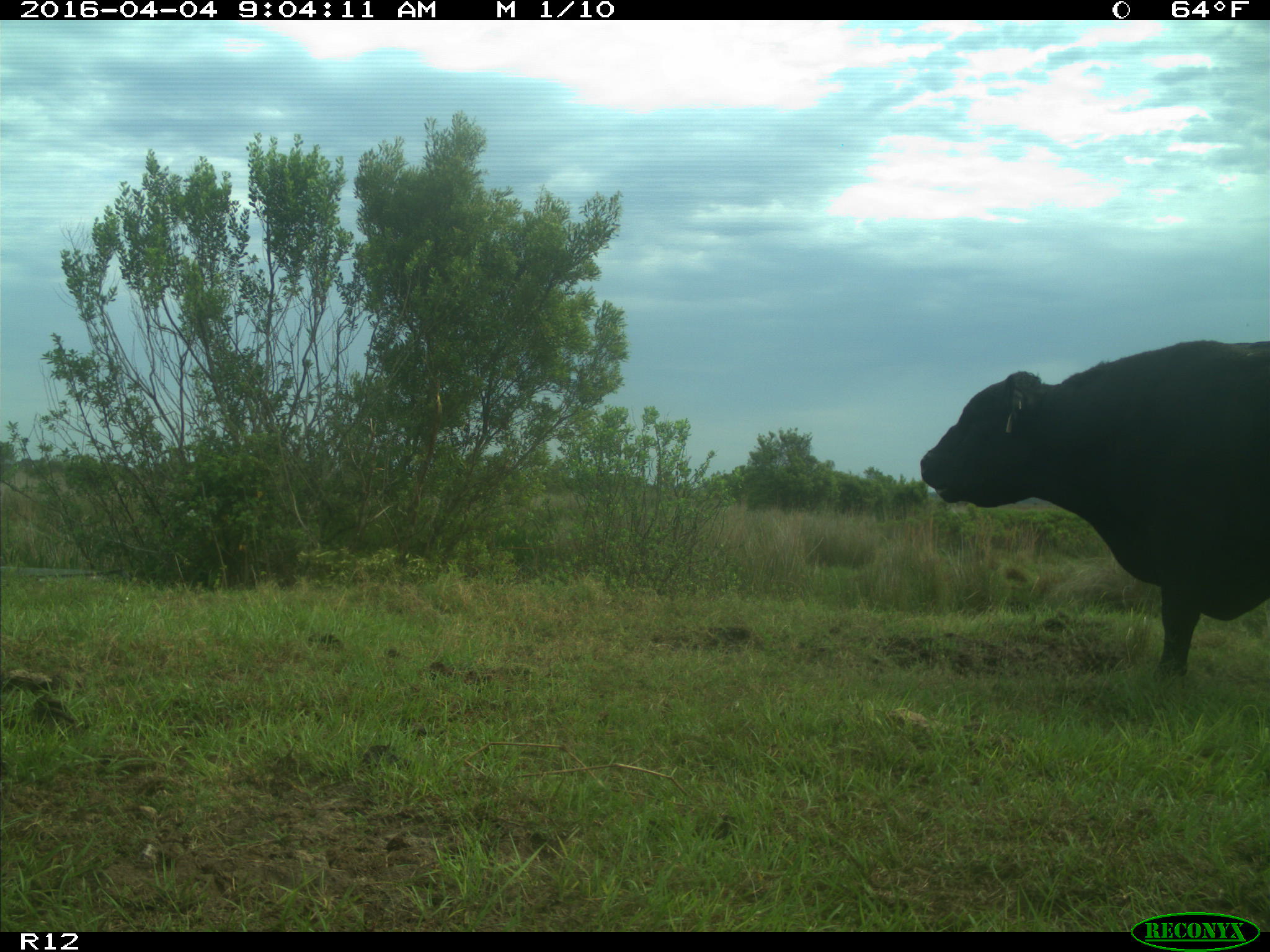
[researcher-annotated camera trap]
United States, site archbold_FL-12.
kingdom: Animalia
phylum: Chordata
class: Mammalia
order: Artiodactyla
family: Bovidae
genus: Bos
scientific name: Bos taurus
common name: domestic cow